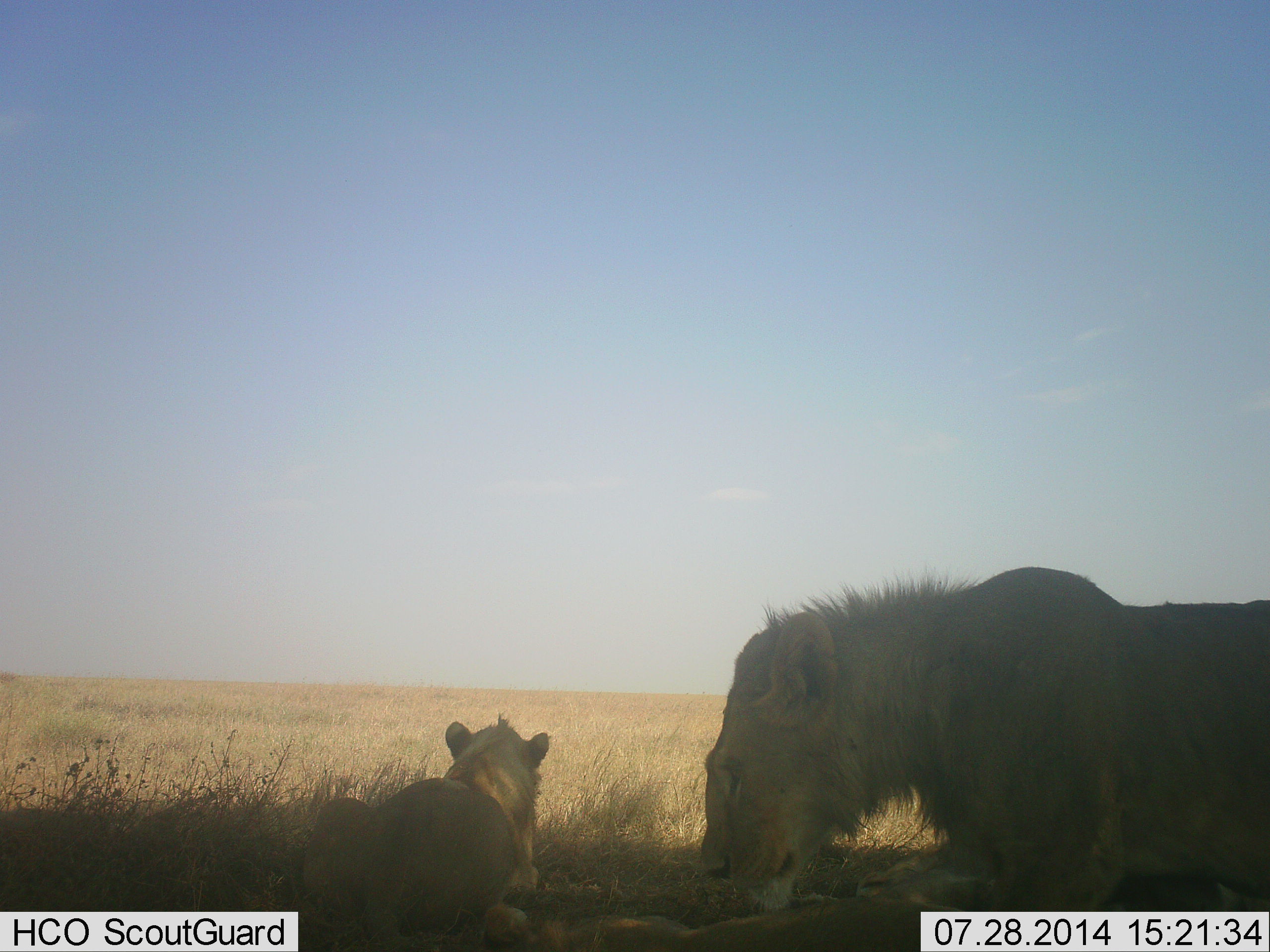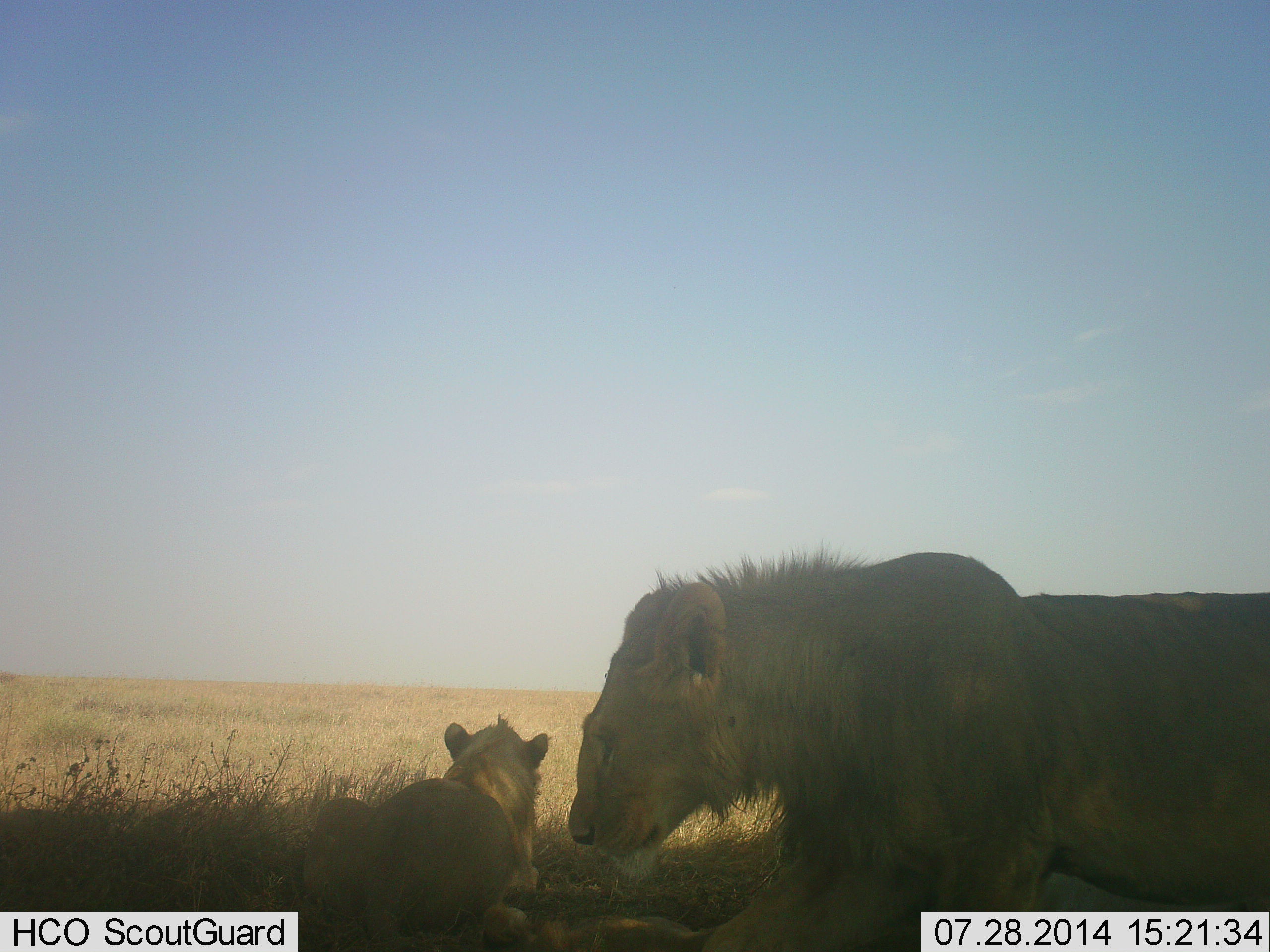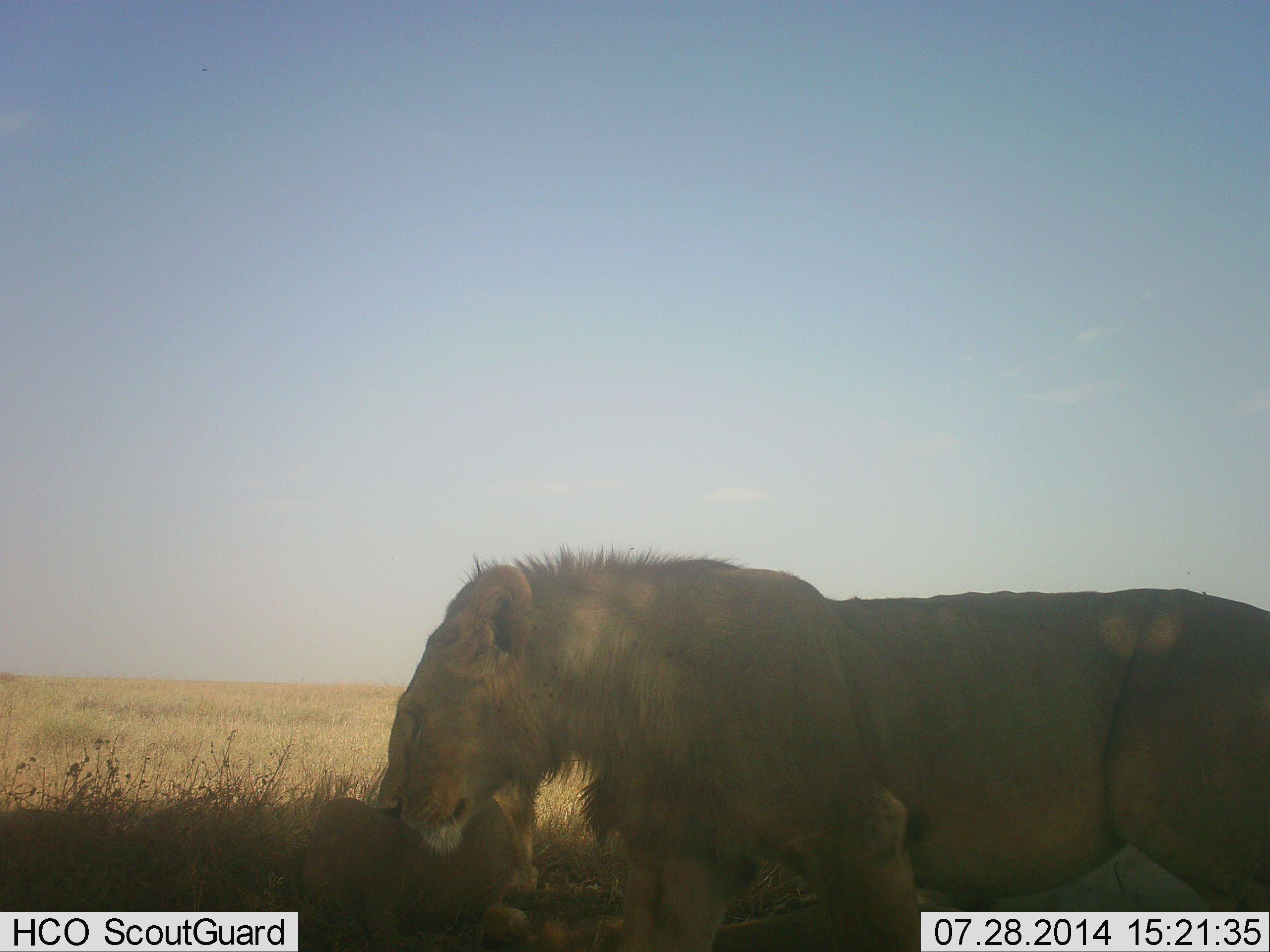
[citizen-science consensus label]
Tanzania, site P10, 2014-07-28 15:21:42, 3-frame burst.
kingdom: Animalia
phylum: Chordata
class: Mammalia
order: Carnivora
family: Felidae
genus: Panthera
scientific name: Panthera leo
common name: lion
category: lionfemale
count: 1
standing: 7%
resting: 100%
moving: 13%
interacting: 7%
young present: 7%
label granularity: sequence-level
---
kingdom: Animalia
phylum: Chordata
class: Mammalia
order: Carnivora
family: Felidae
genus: Panthera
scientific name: Panthera leo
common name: lion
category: lionmale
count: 1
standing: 23%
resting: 15%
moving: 92%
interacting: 8%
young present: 8%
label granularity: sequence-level